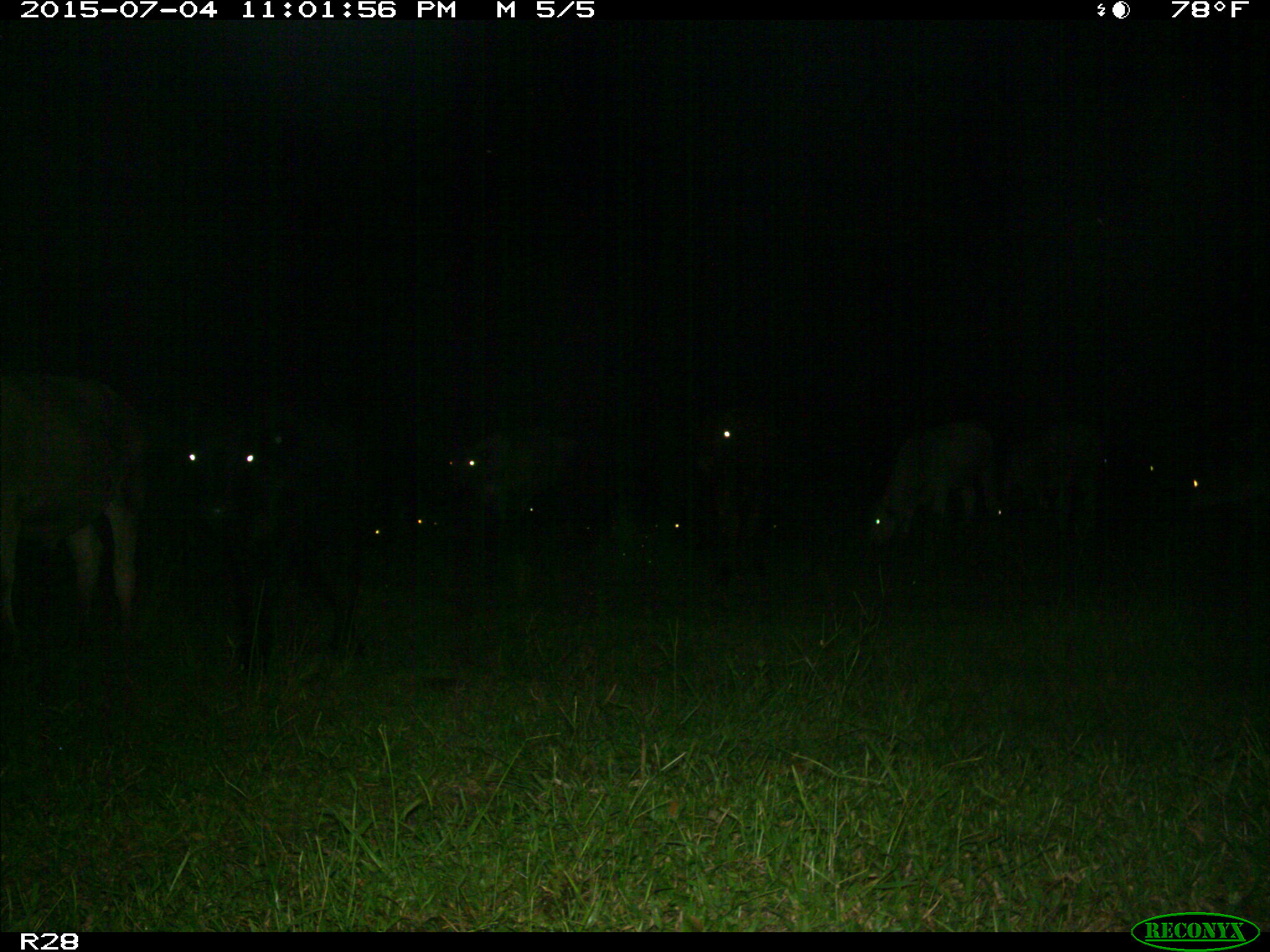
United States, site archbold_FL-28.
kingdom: Animalia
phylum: Chordata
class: Mammalia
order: Artiodactyla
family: Bovidae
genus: Bos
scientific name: Bos taurus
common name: domestic cow